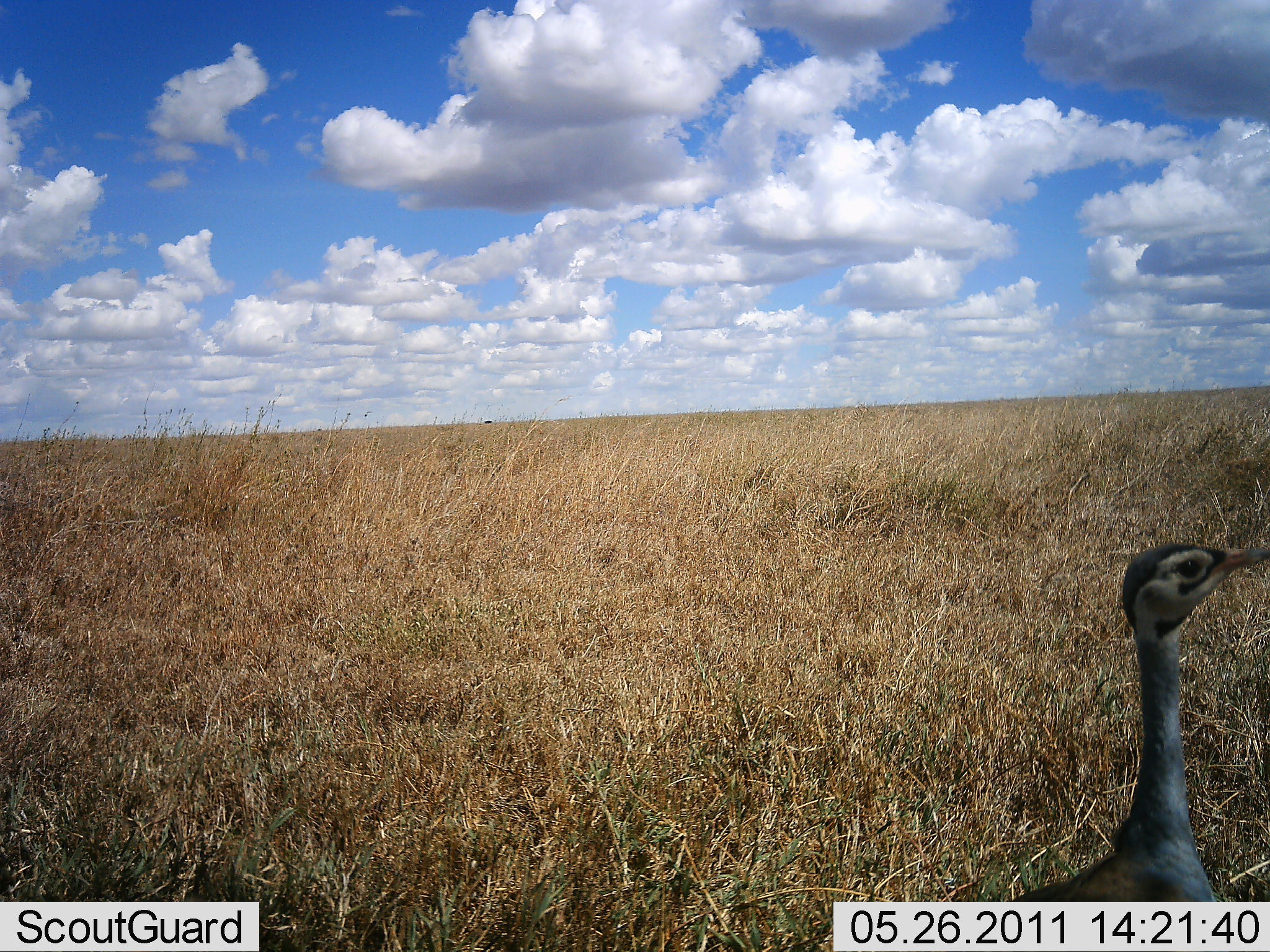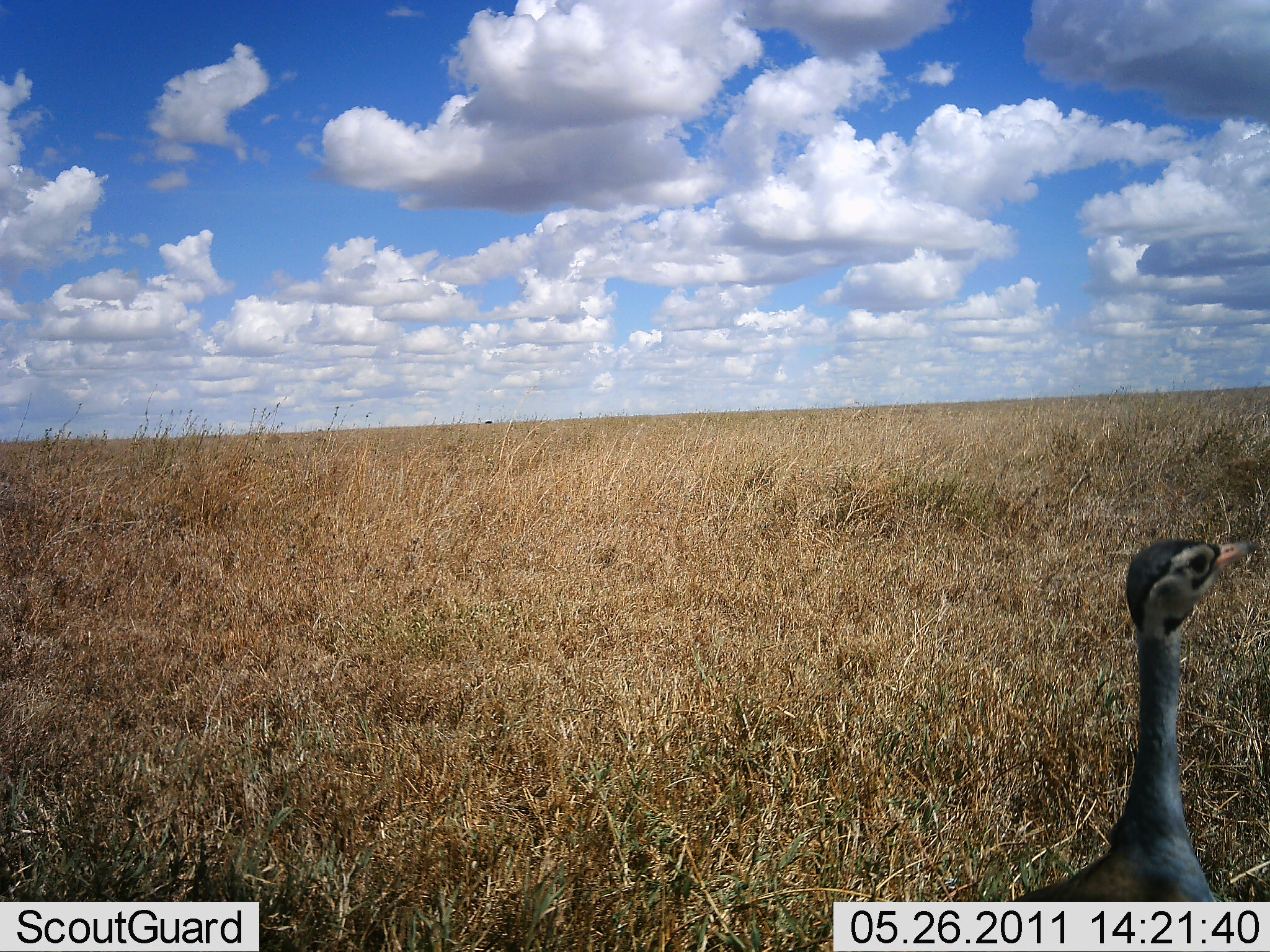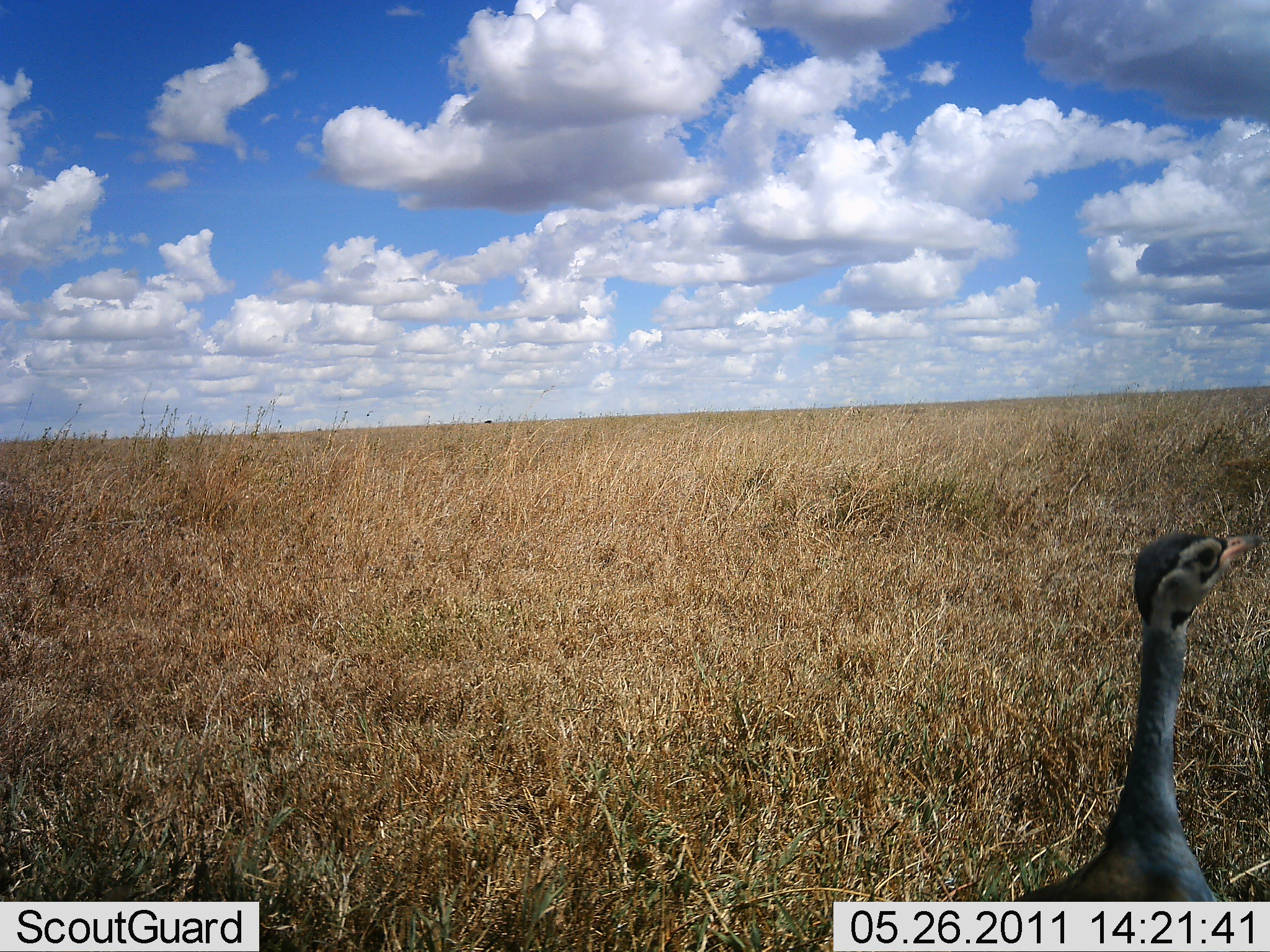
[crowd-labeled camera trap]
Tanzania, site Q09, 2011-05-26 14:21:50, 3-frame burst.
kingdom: Animalia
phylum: Chordata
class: Aves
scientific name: Aves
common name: bird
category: otherbird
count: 1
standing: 83%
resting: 0%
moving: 17%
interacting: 0%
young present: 0%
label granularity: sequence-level